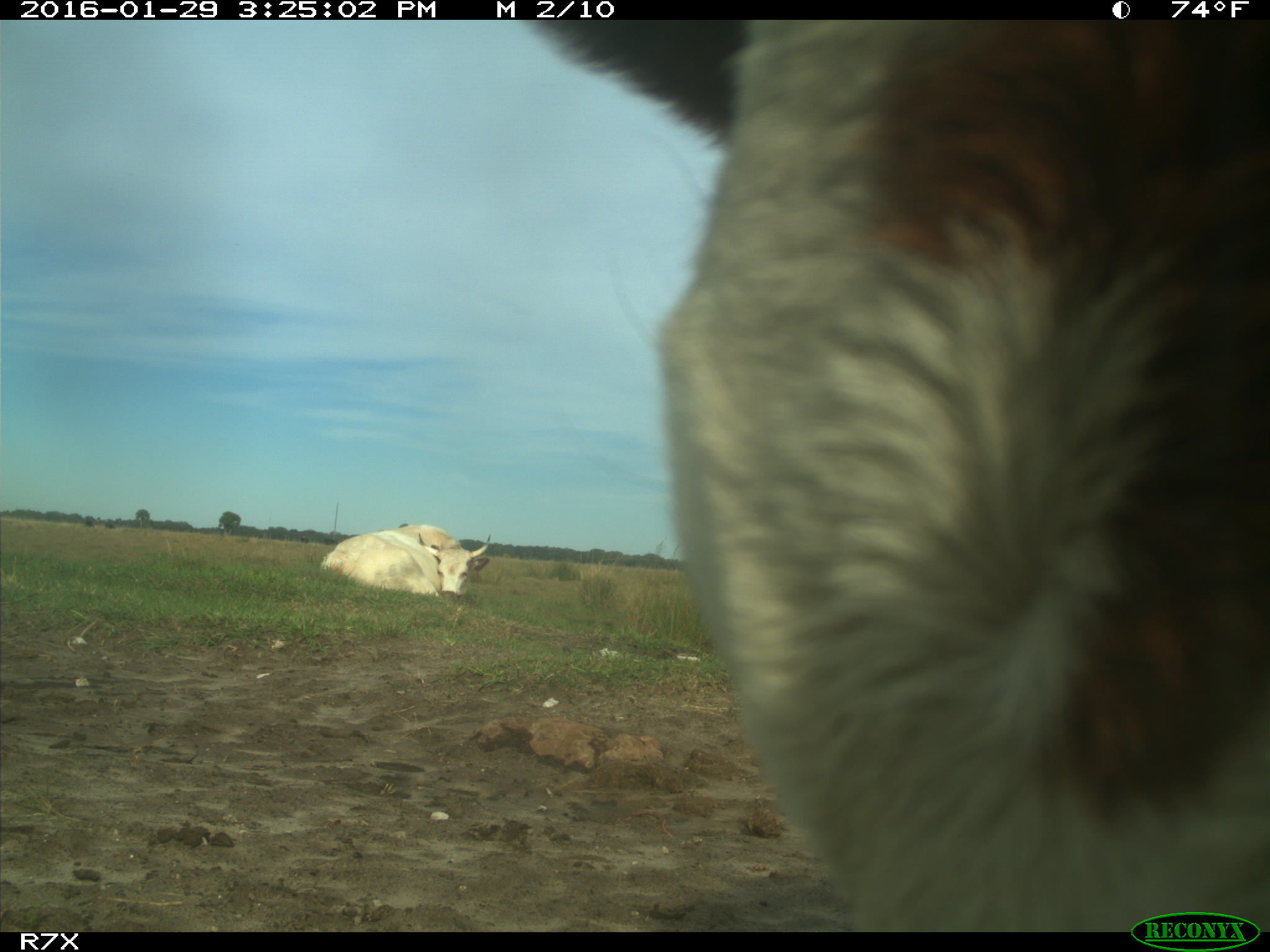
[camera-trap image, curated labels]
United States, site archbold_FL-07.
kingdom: Animalia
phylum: Chordata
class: Mammalia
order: Artiodactyla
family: Bovidae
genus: Bos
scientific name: Bos taurus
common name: domestic cow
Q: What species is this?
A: Bos taurus (domestic cow).